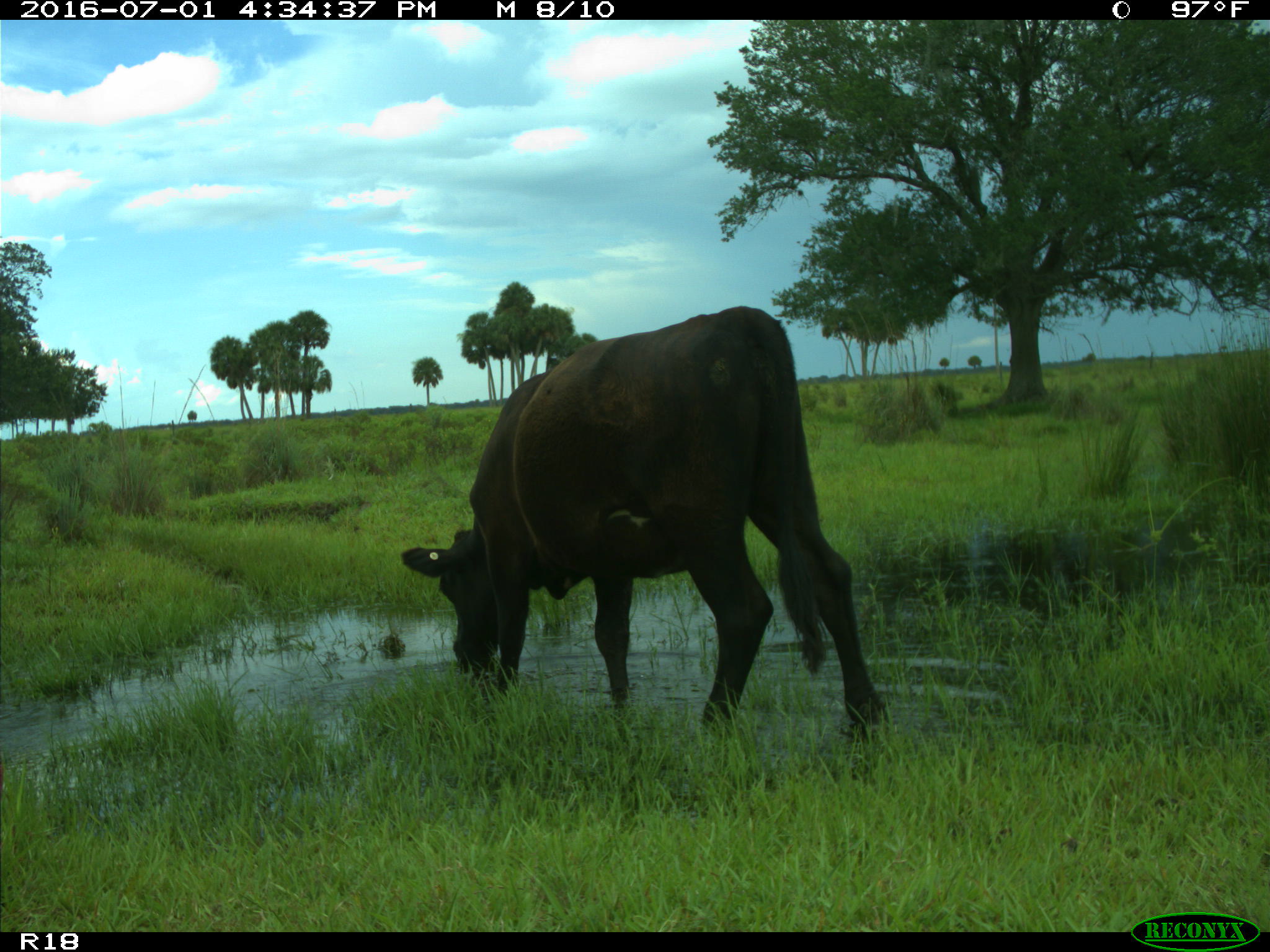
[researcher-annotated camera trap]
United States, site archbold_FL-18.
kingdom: Animalia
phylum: Chordata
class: Mammalia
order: Artiodactyla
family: Bovidae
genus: Bos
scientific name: Bos taurus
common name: domestic cow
Bos taurus (domestic cow).